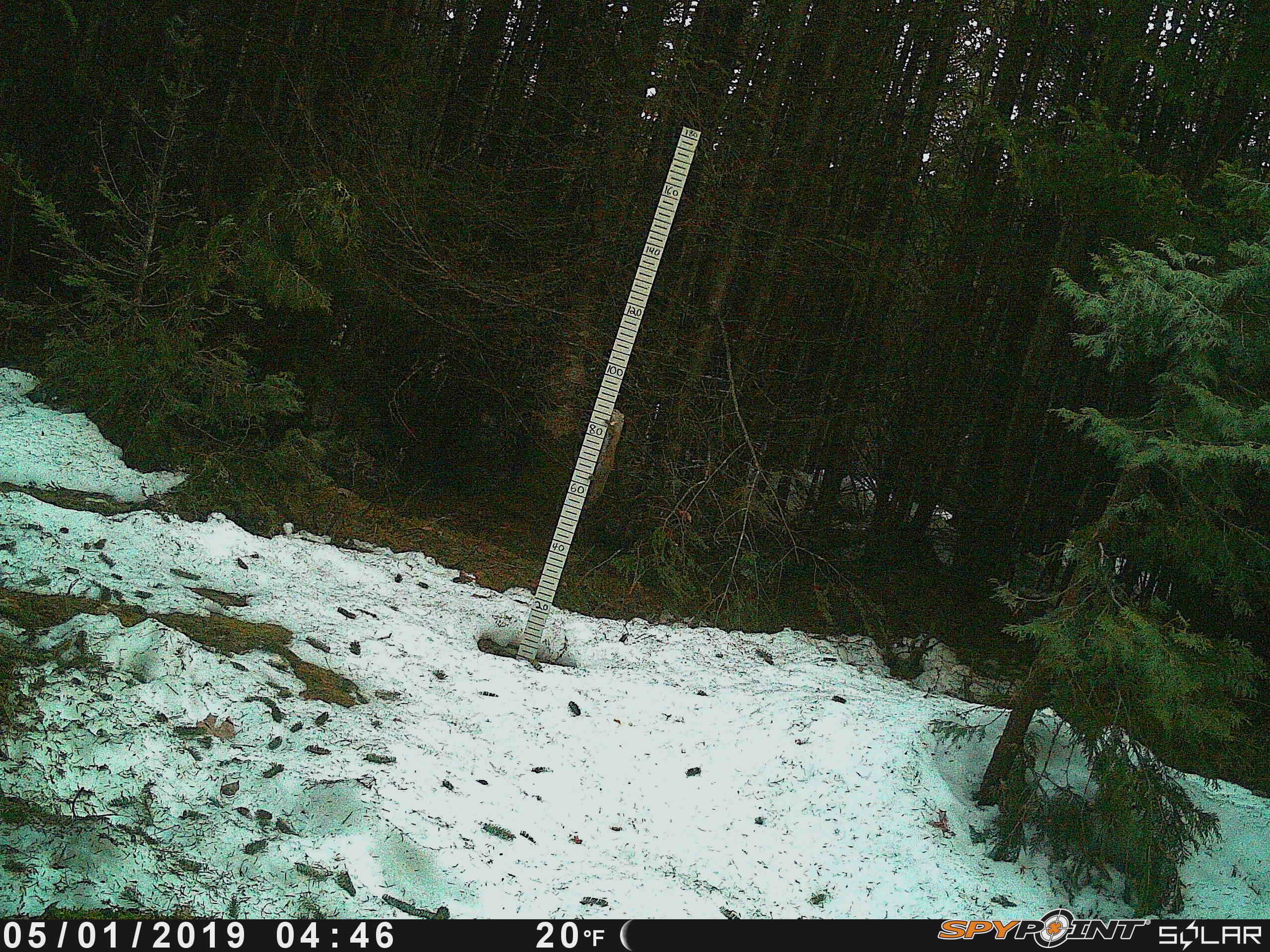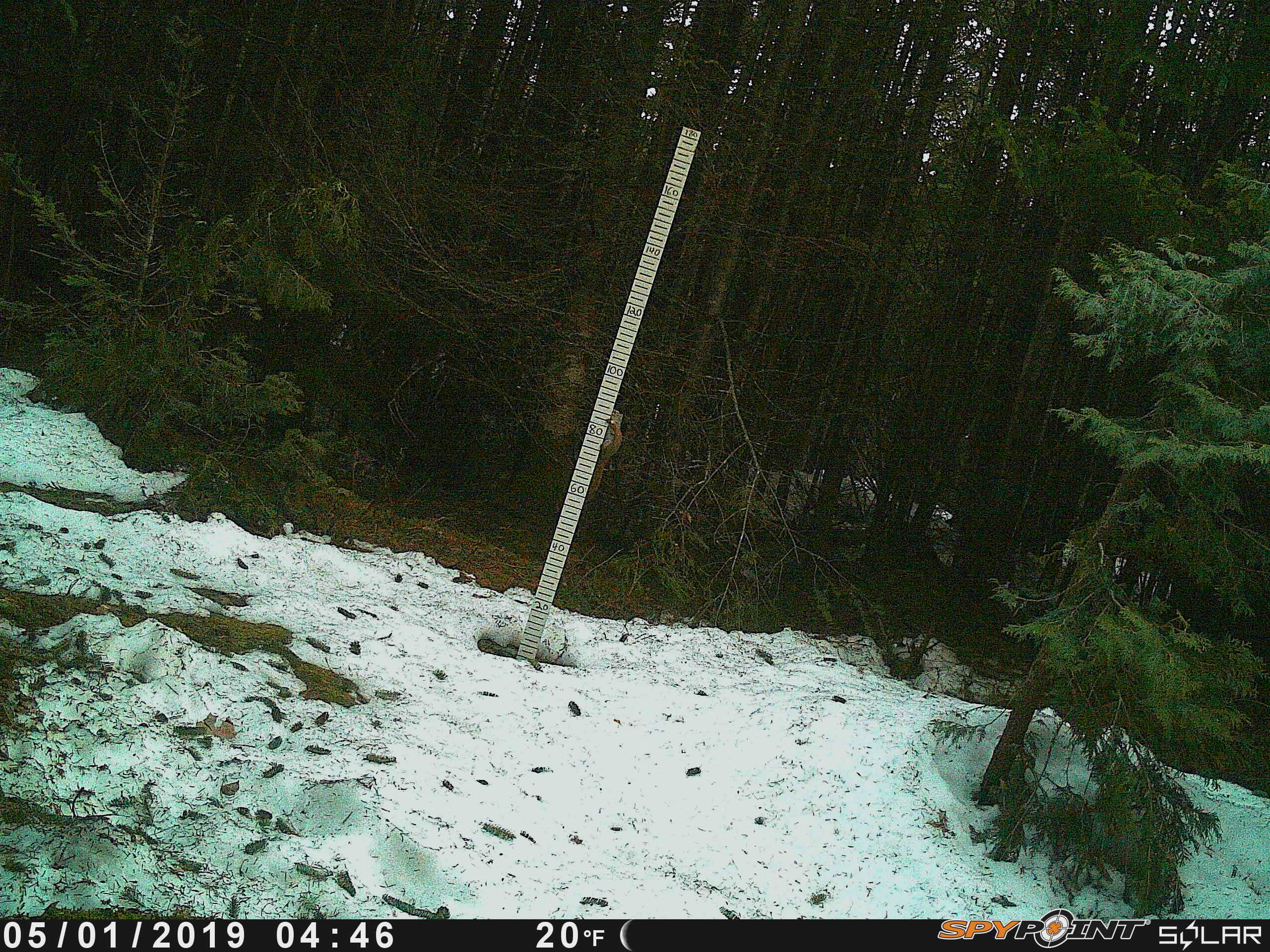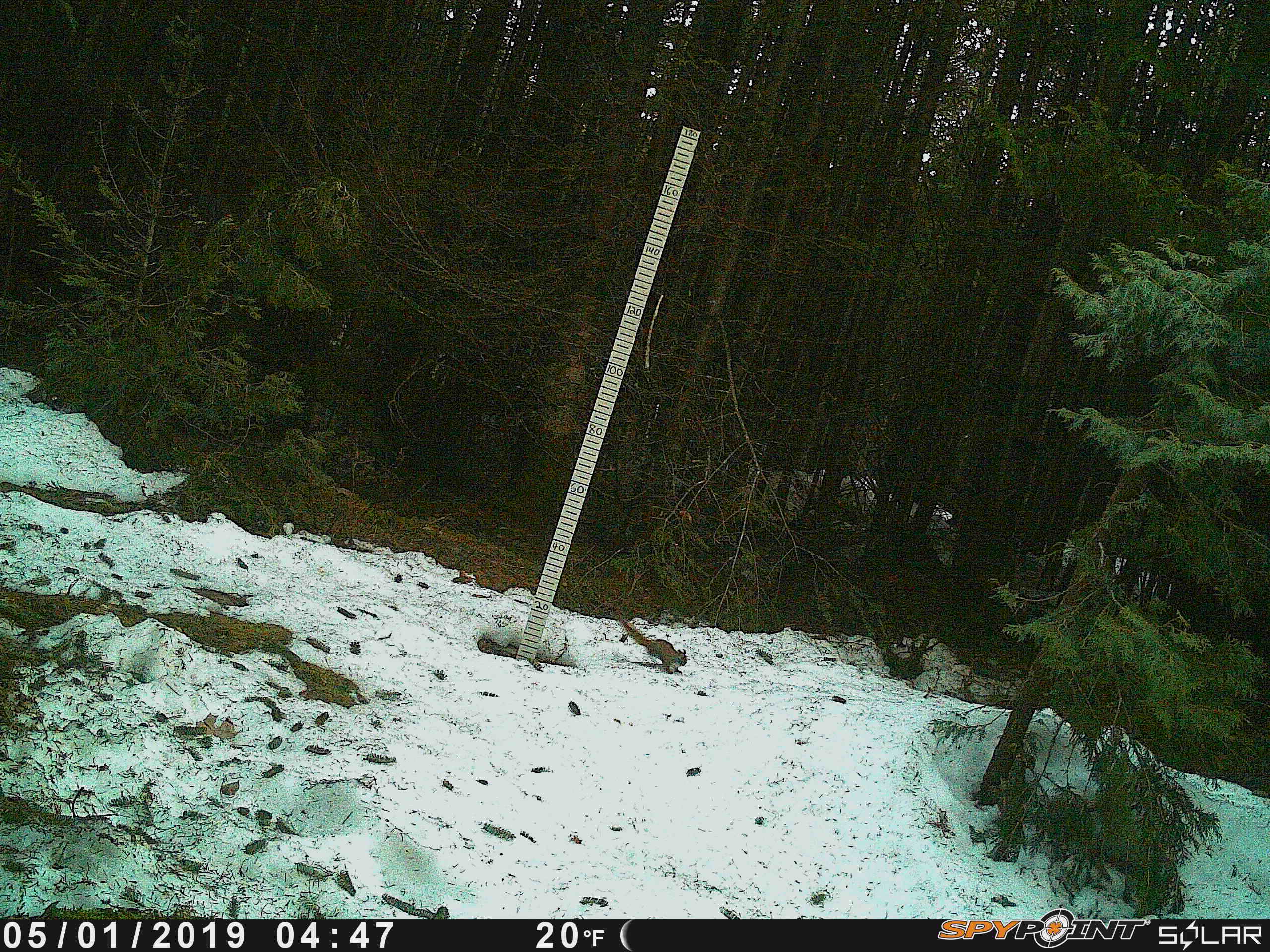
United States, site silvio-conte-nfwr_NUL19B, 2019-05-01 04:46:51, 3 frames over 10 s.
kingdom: Animalia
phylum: Chordata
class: Mammalia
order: Rodentia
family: Sciuridae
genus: Tamiasciurus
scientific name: Tamiasciurus hudsonicus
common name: red squirrel